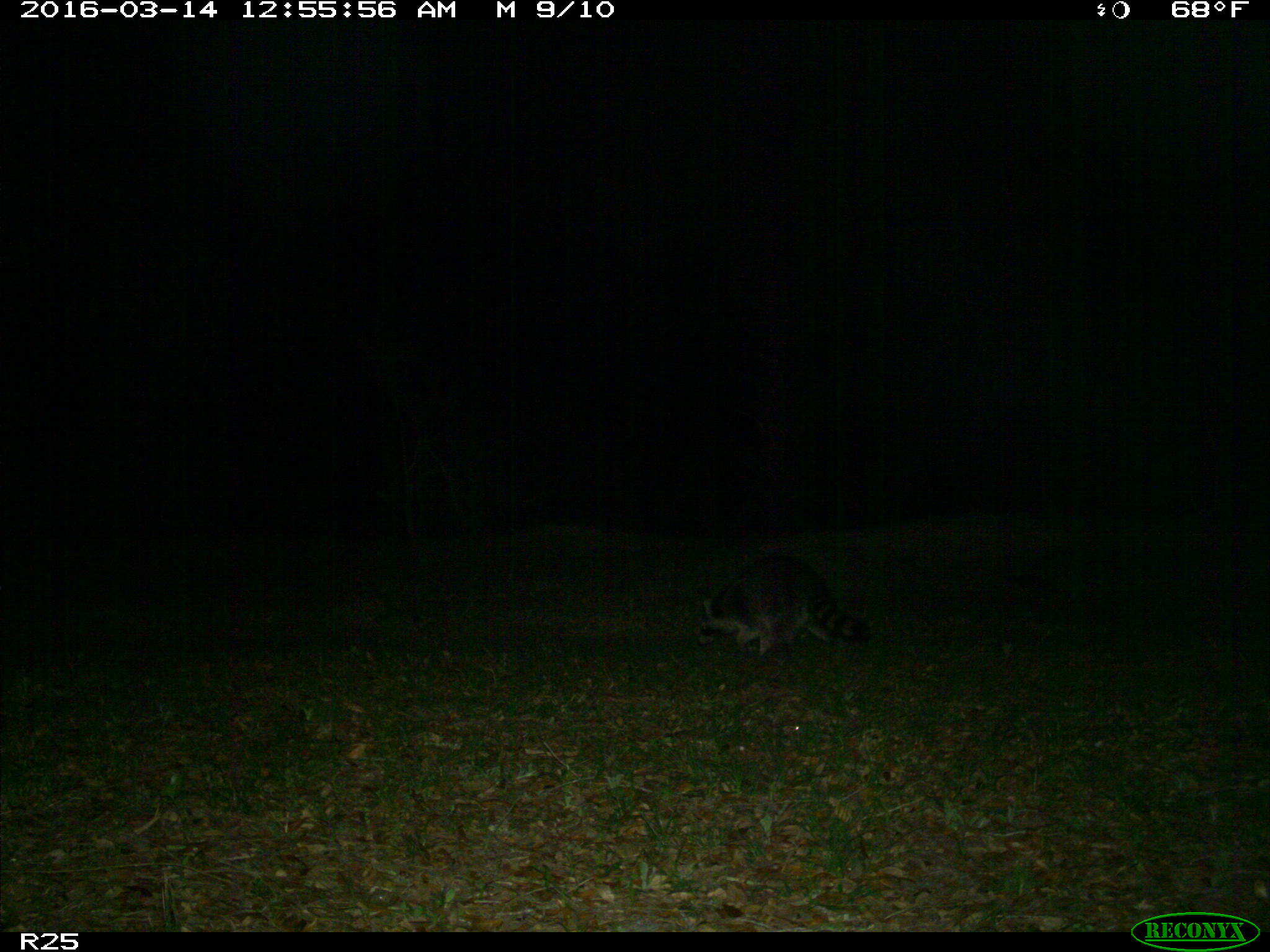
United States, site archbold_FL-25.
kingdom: Animalia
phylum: Chordata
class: Mammalia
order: Carnivora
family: Procyonidae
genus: Procyon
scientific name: Procyon lotor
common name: common raccoon